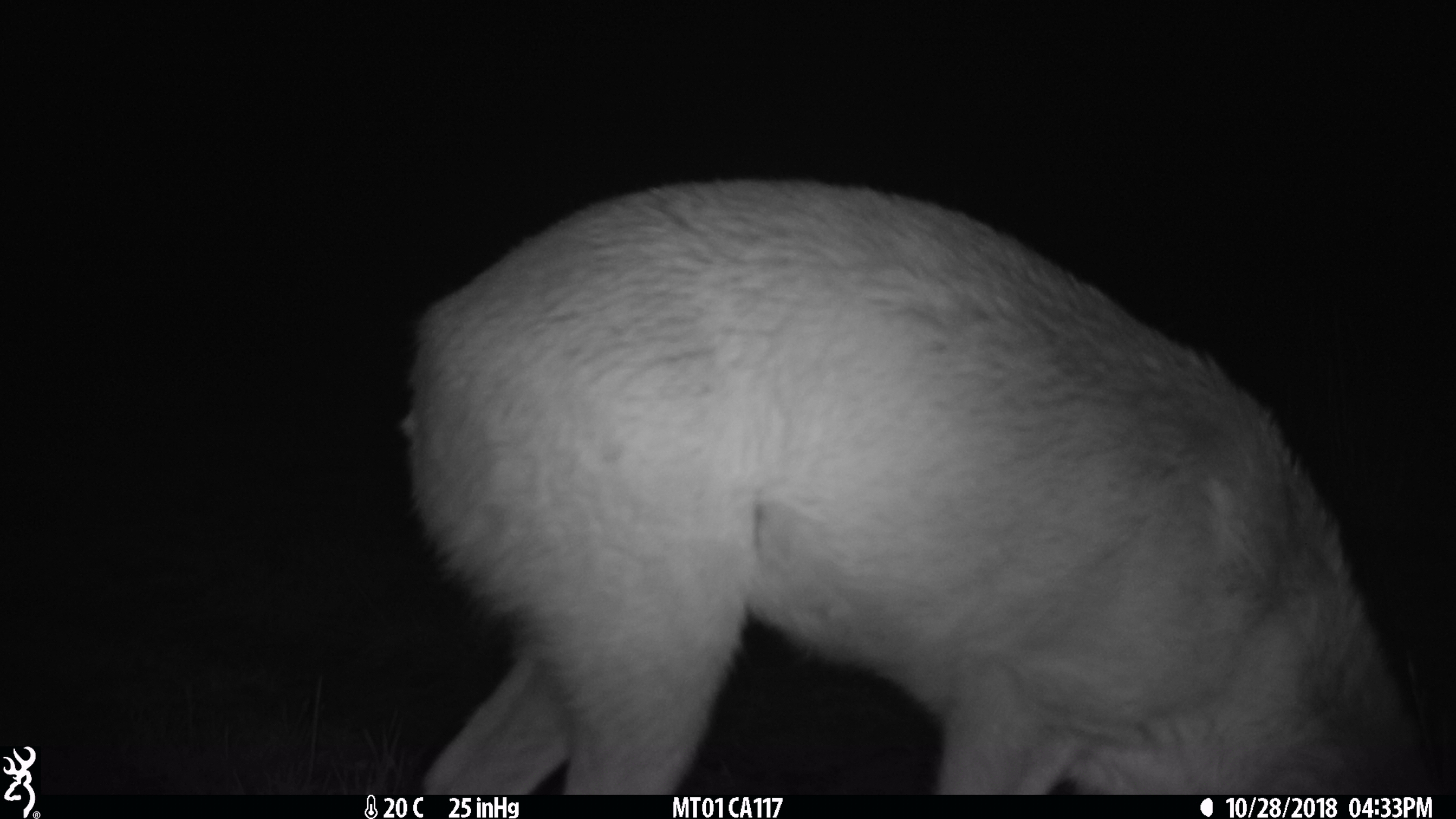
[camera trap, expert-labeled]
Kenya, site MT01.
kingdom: Animalia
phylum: Chordata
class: Mammalia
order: Artiodactyla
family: Bovidae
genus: Ourebia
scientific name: Ourebia ourebi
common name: oribi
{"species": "oribi (Ourebia ourebi)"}